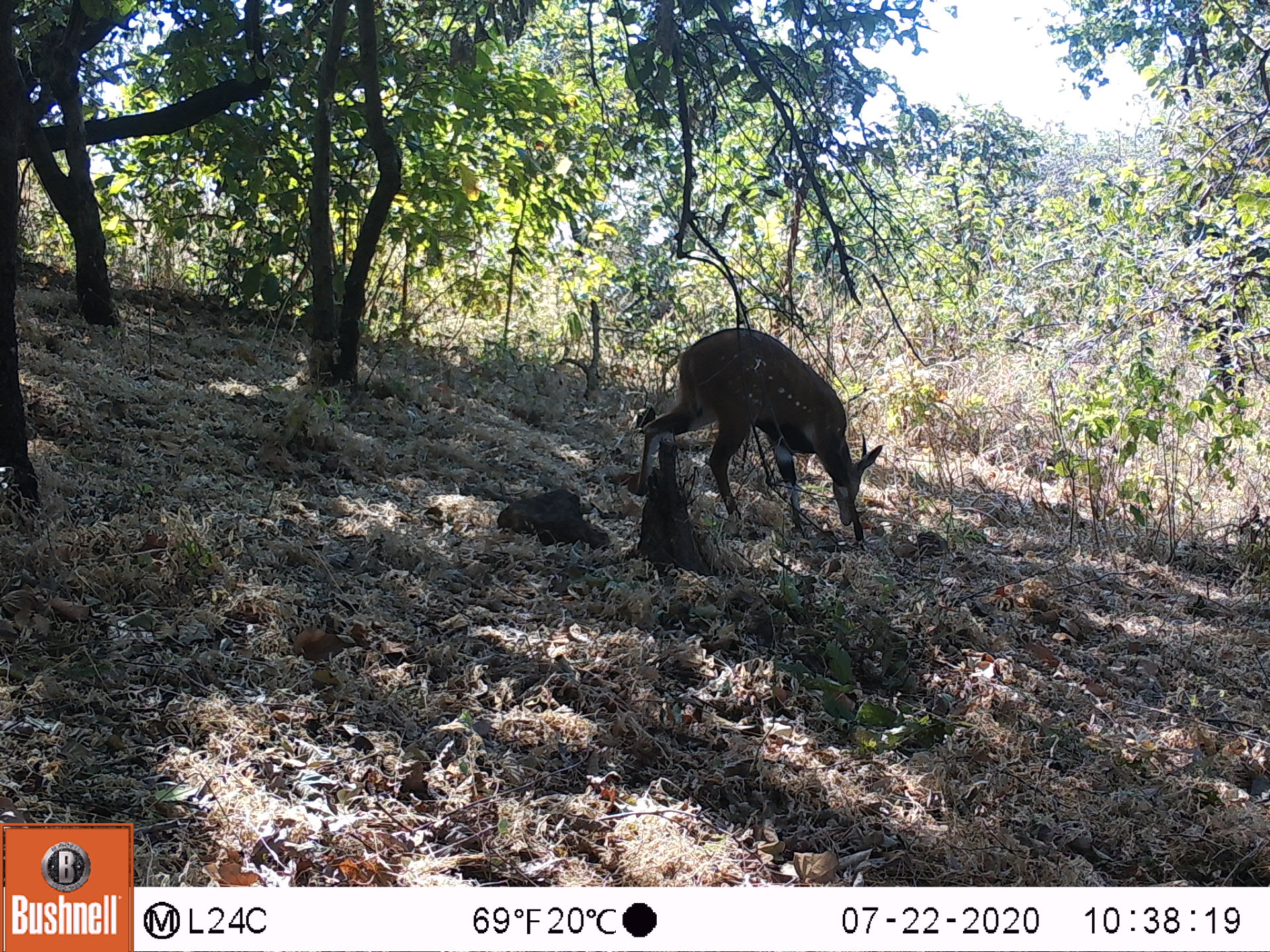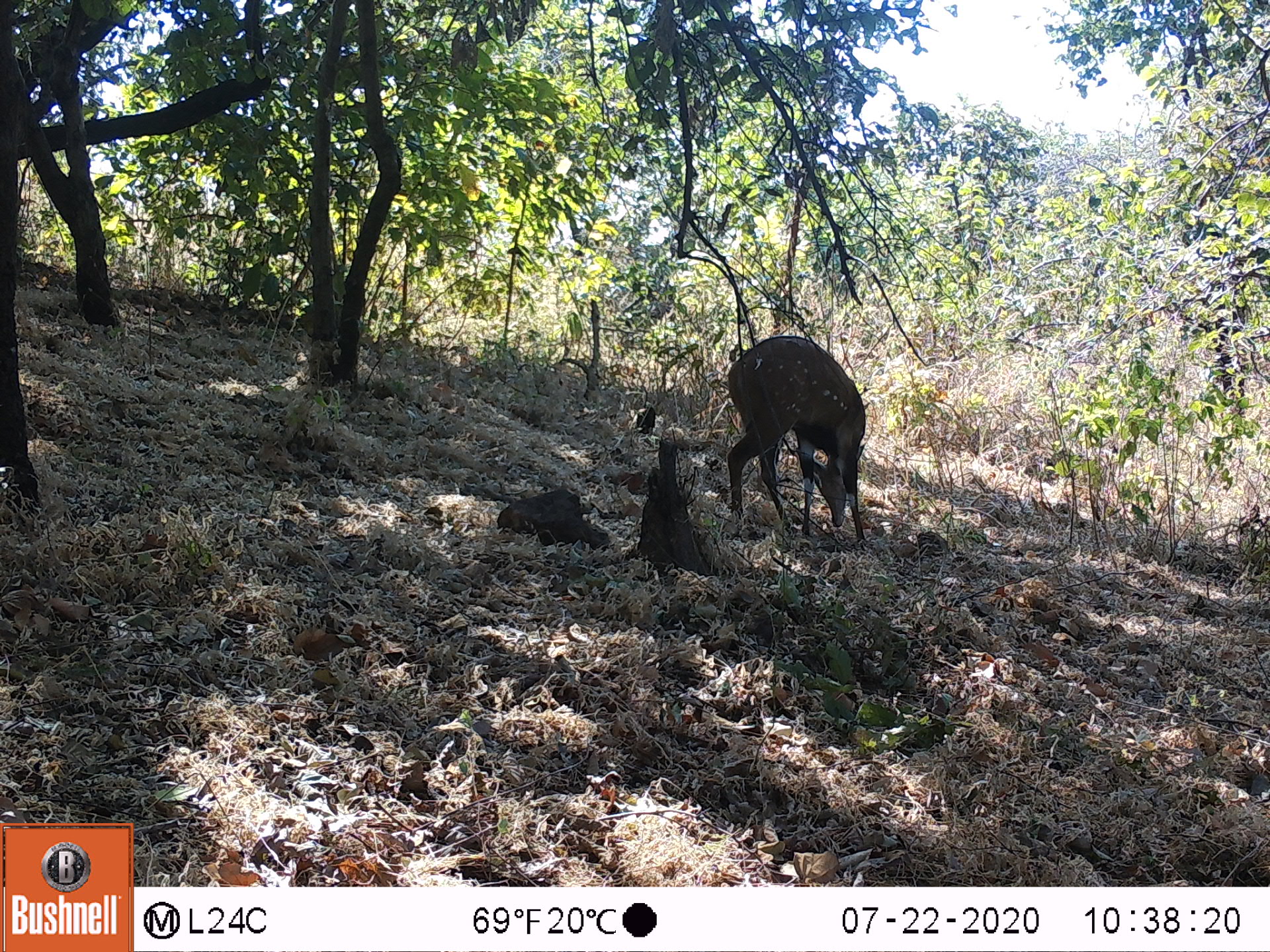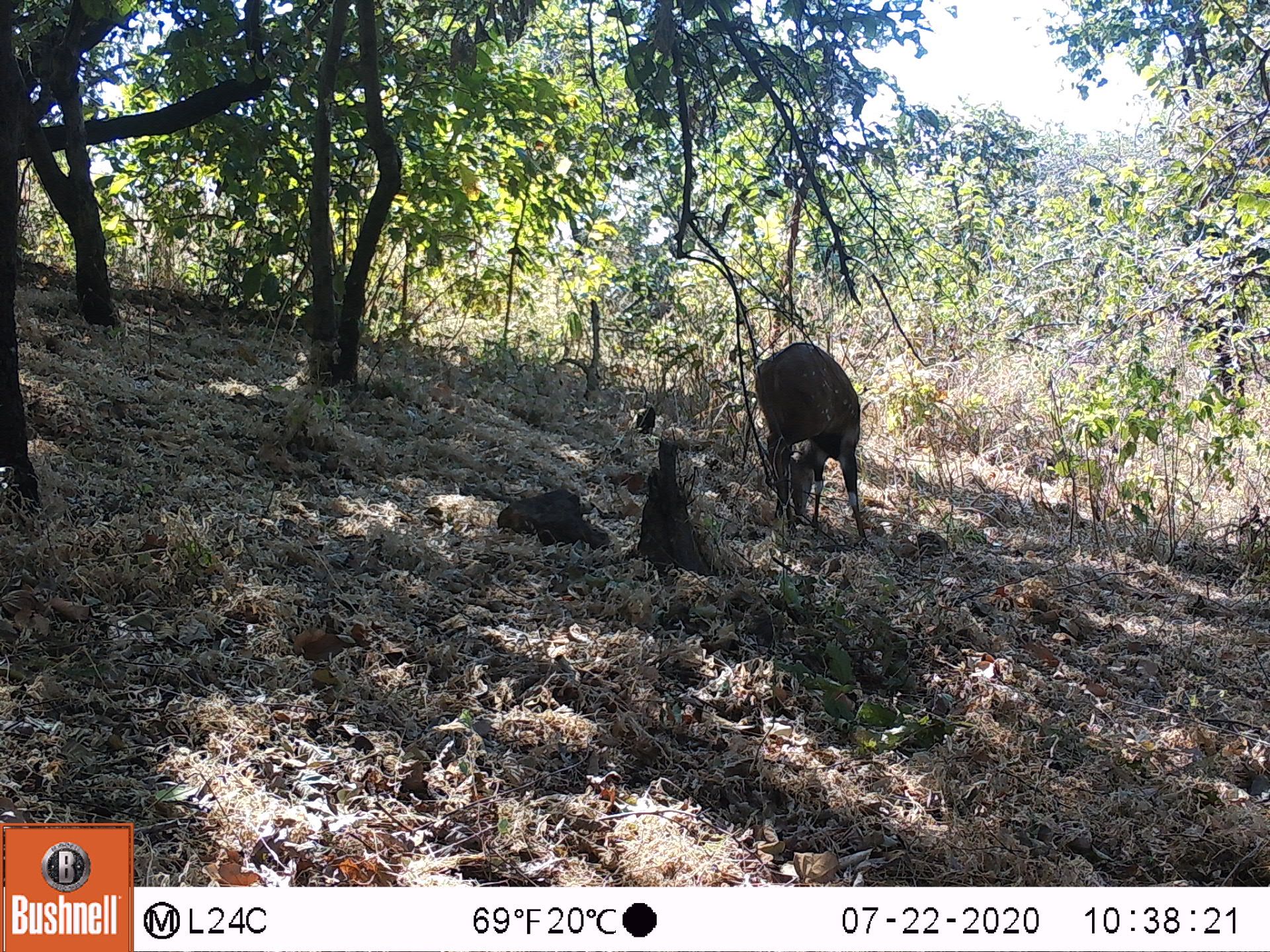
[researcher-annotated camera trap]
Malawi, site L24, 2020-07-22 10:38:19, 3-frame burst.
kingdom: Animalia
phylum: Chordata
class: Mammalia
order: Artiodactyla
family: Bovidae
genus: Tragelaphus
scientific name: Tragelaphus sylvaticus sylvaticus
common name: cape bushbuck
Cape bushbuck (Tragelaphus sylvaticus sylvaticus), count 1.